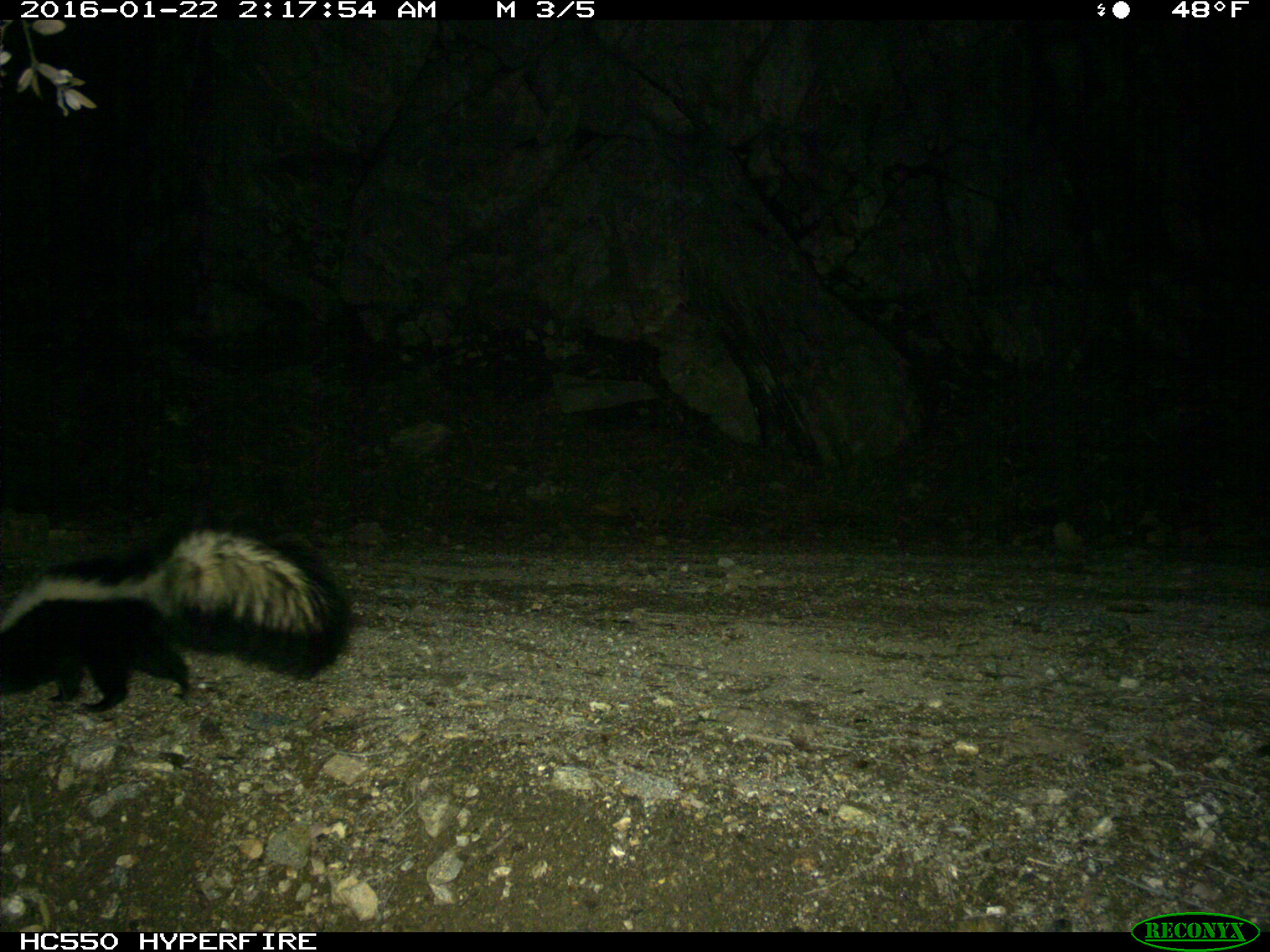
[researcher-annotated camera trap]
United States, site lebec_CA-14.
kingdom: Animalia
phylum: Chordata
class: Mammalia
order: Carnivora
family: Mephitidae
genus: Mephitis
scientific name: Mephitis mephitis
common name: striped skunk